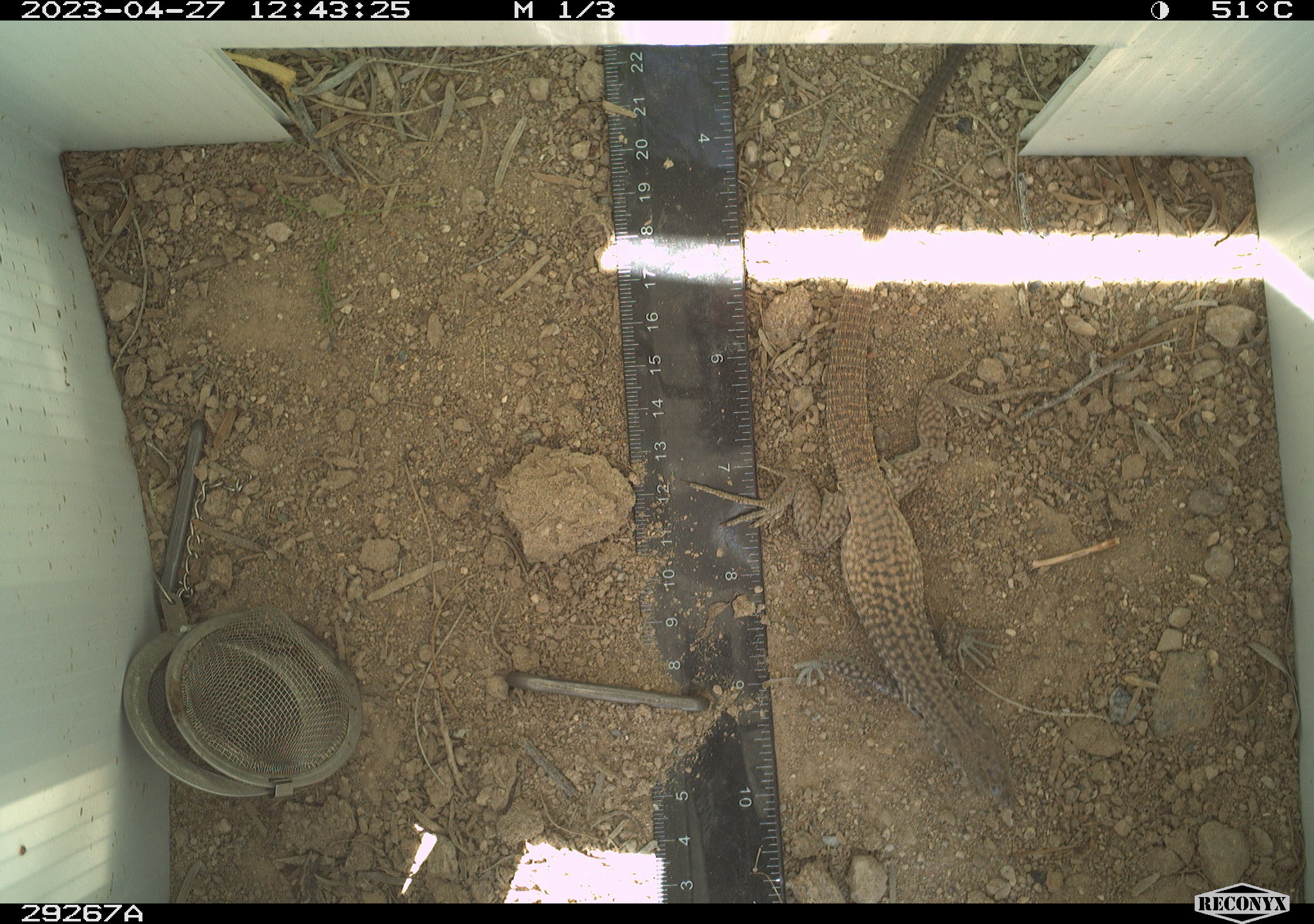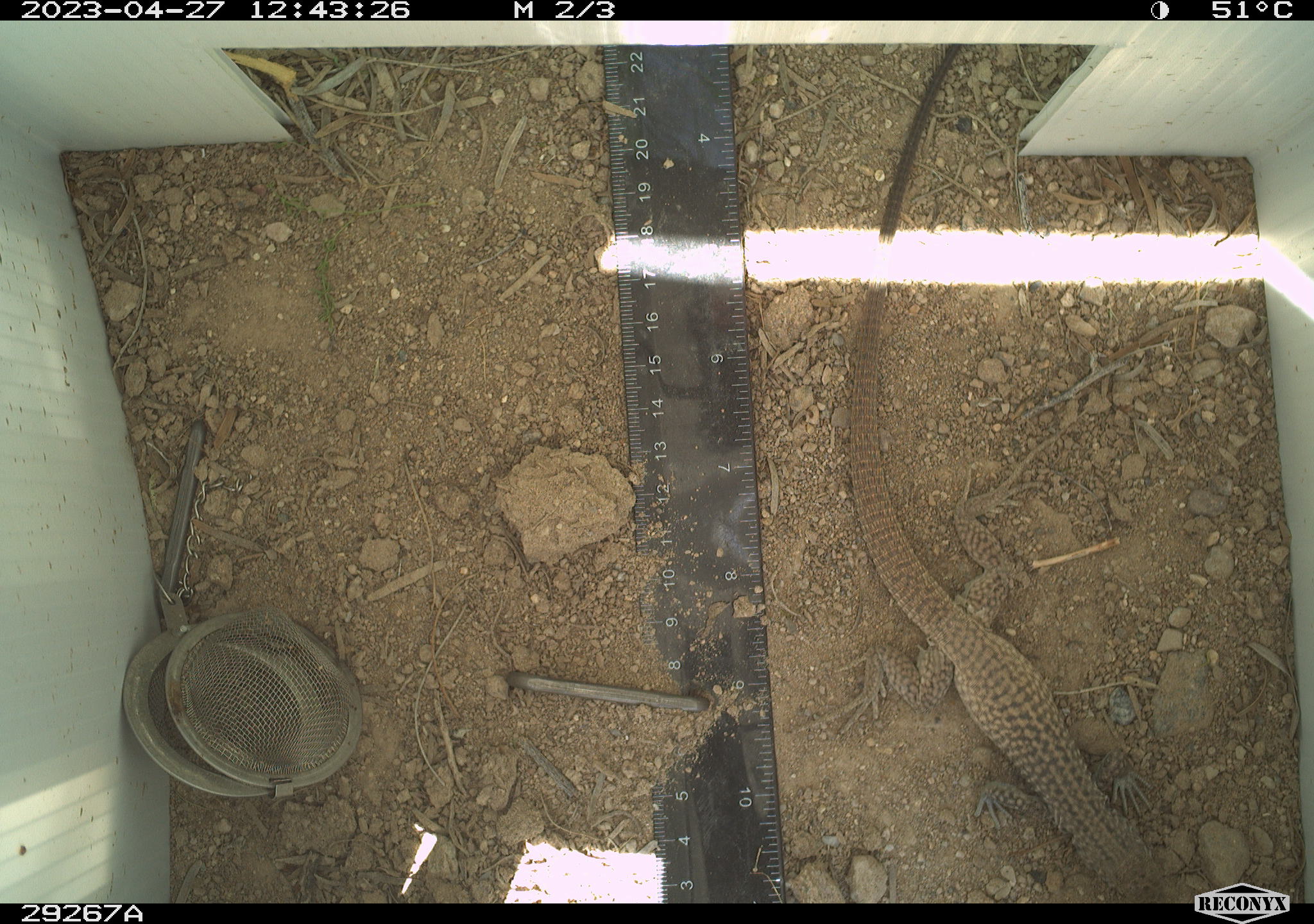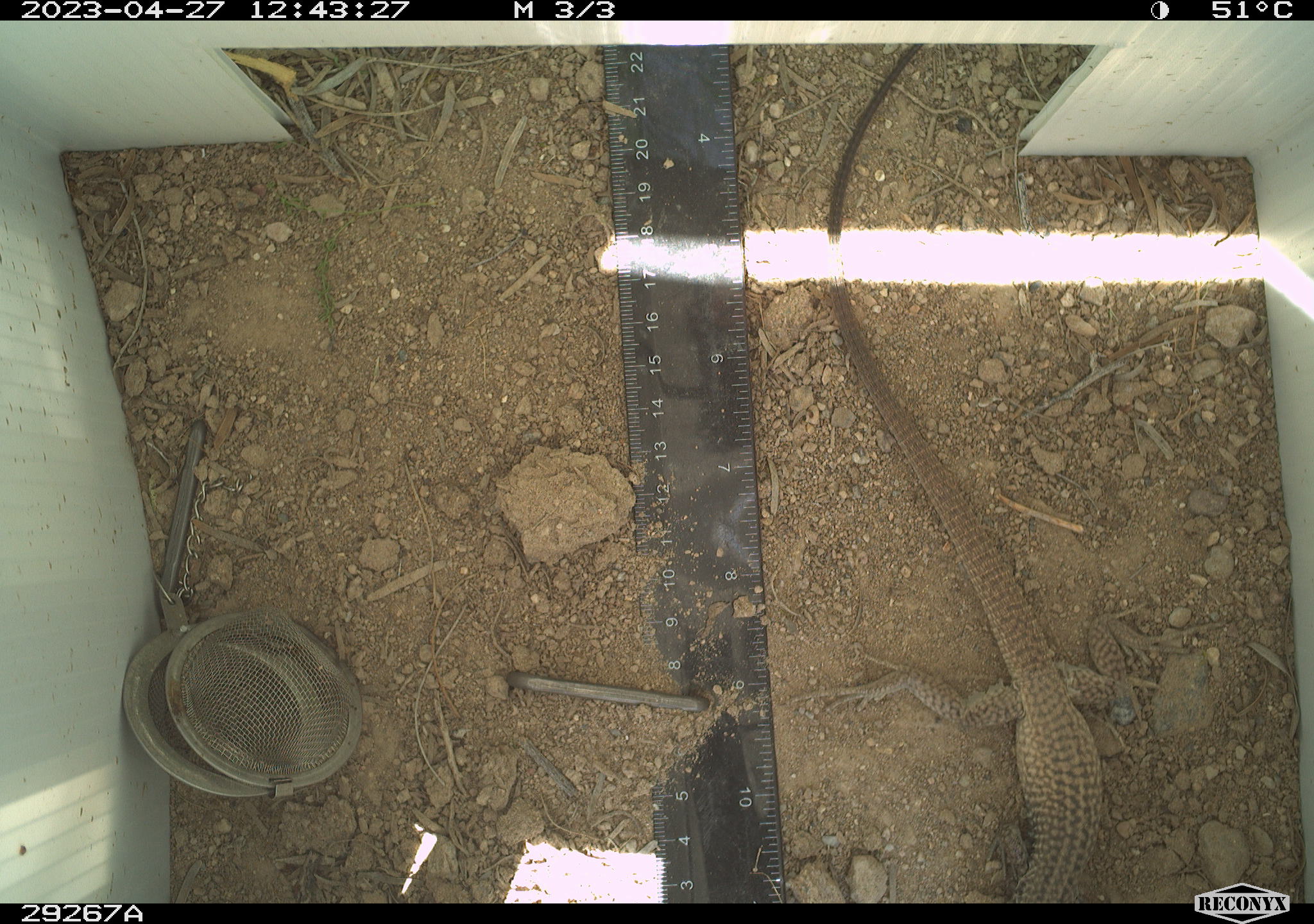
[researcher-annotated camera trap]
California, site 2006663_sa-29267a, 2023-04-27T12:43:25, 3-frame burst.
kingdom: Animalia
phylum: Chordata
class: Reptilia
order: Squamata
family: Teiidae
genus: Aspidoscelis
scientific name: Aspidoscelis tigris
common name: western whiptail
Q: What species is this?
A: Western whiptail (Aspidoscelis tigris).